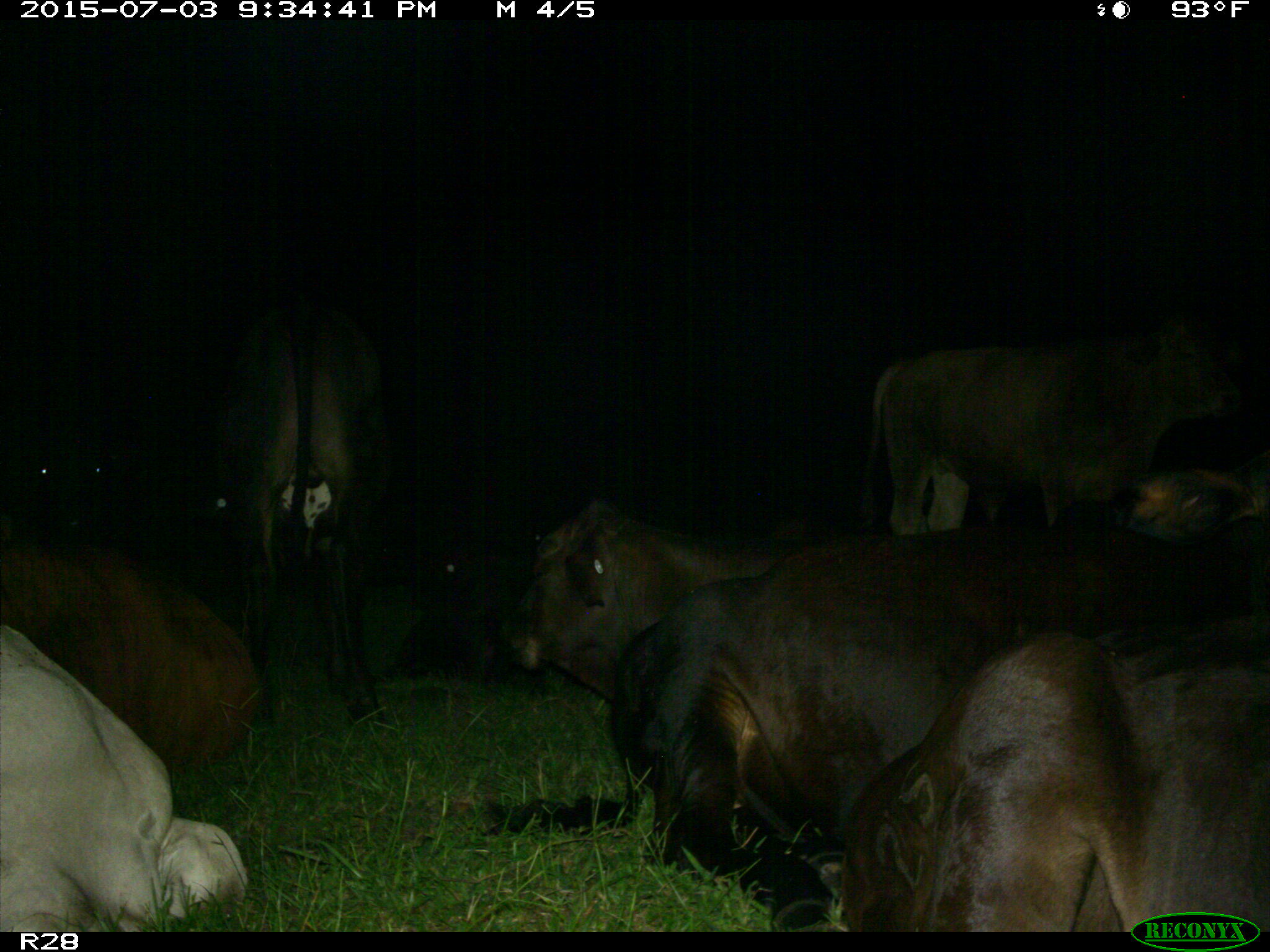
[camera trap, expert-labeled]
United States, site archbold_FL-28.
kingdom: Animalia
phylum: Chordata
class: Mammalia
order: Artiodactyla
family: Bovidae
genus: Bos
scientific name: Bos taurus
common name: domestic cow